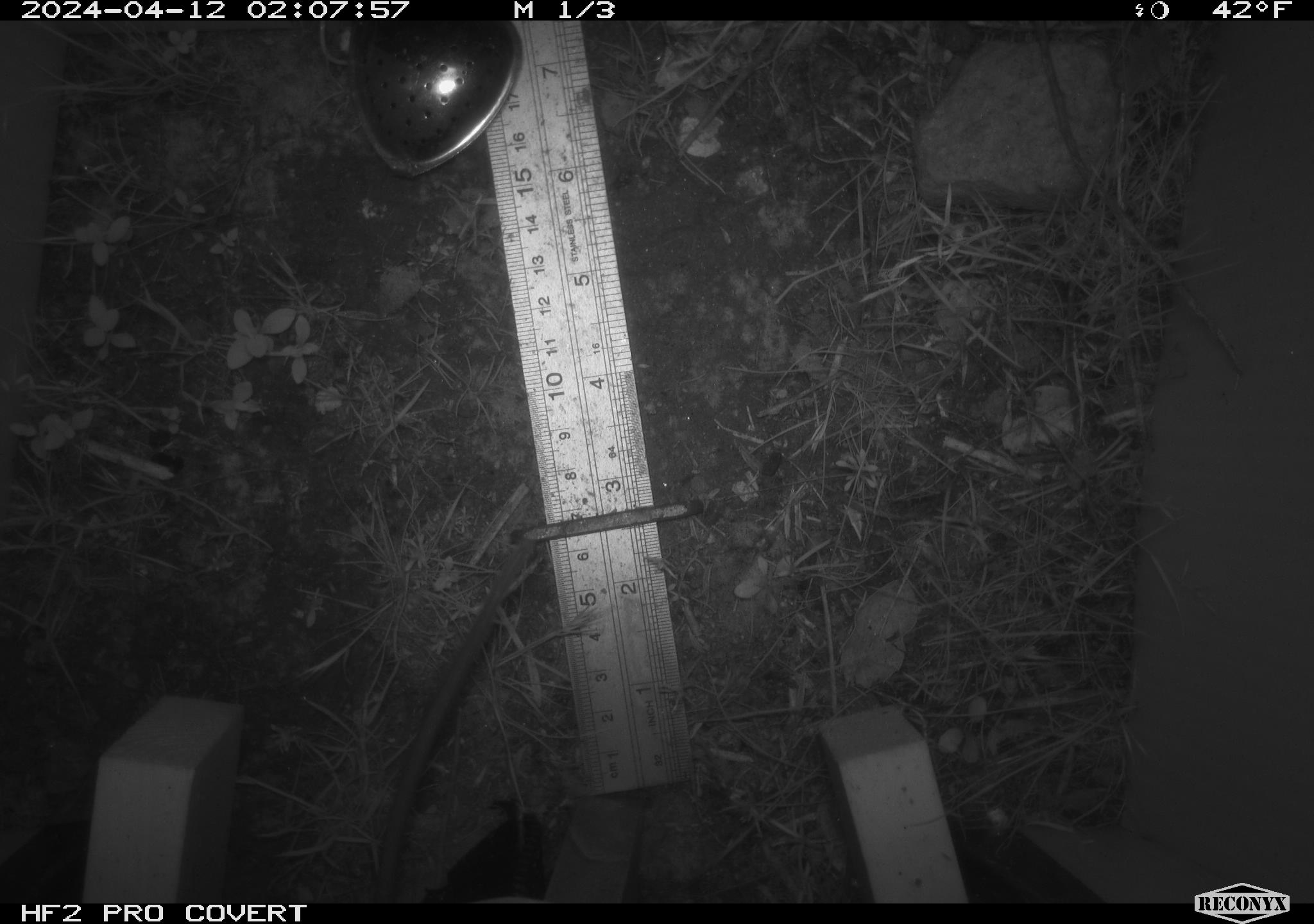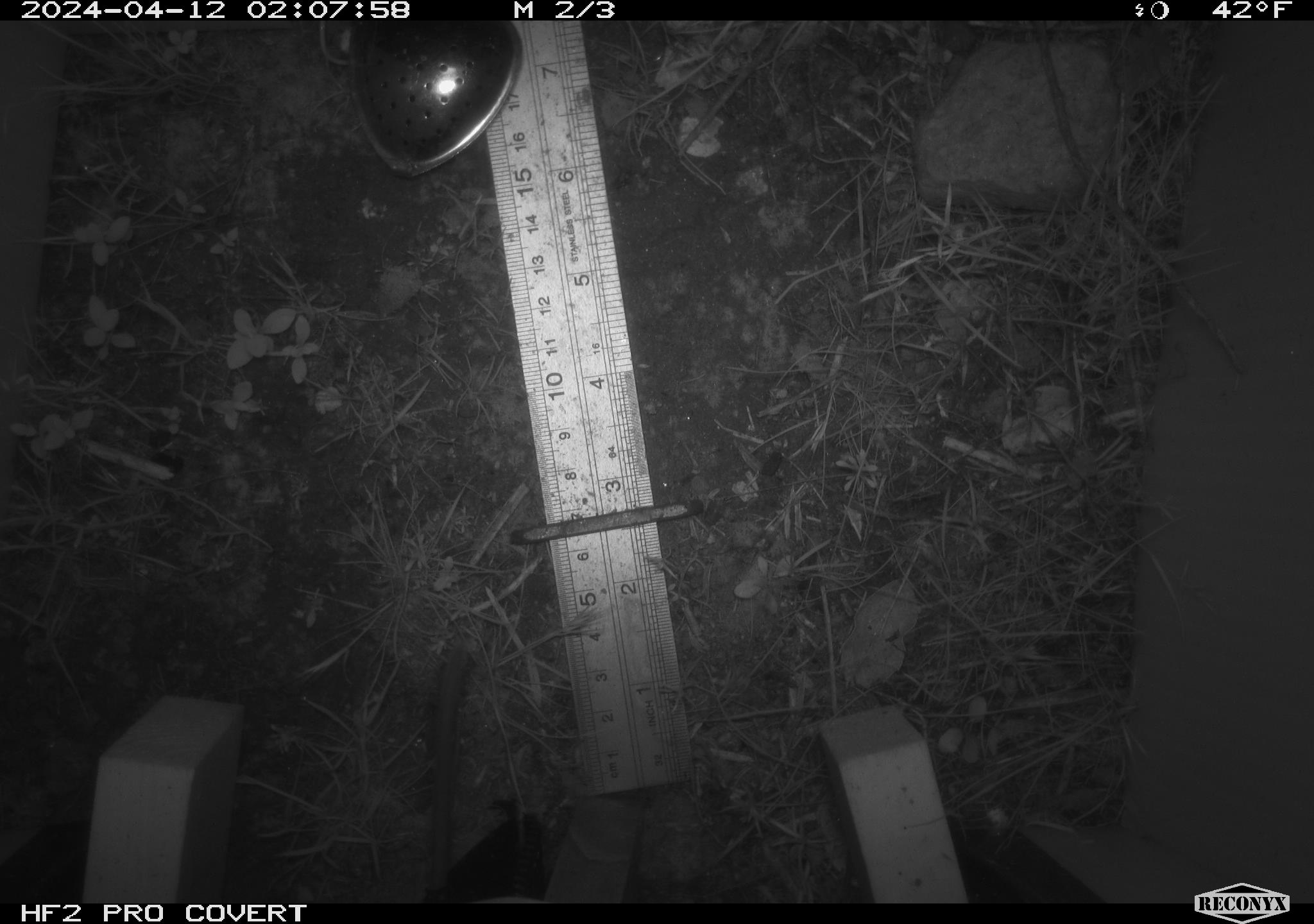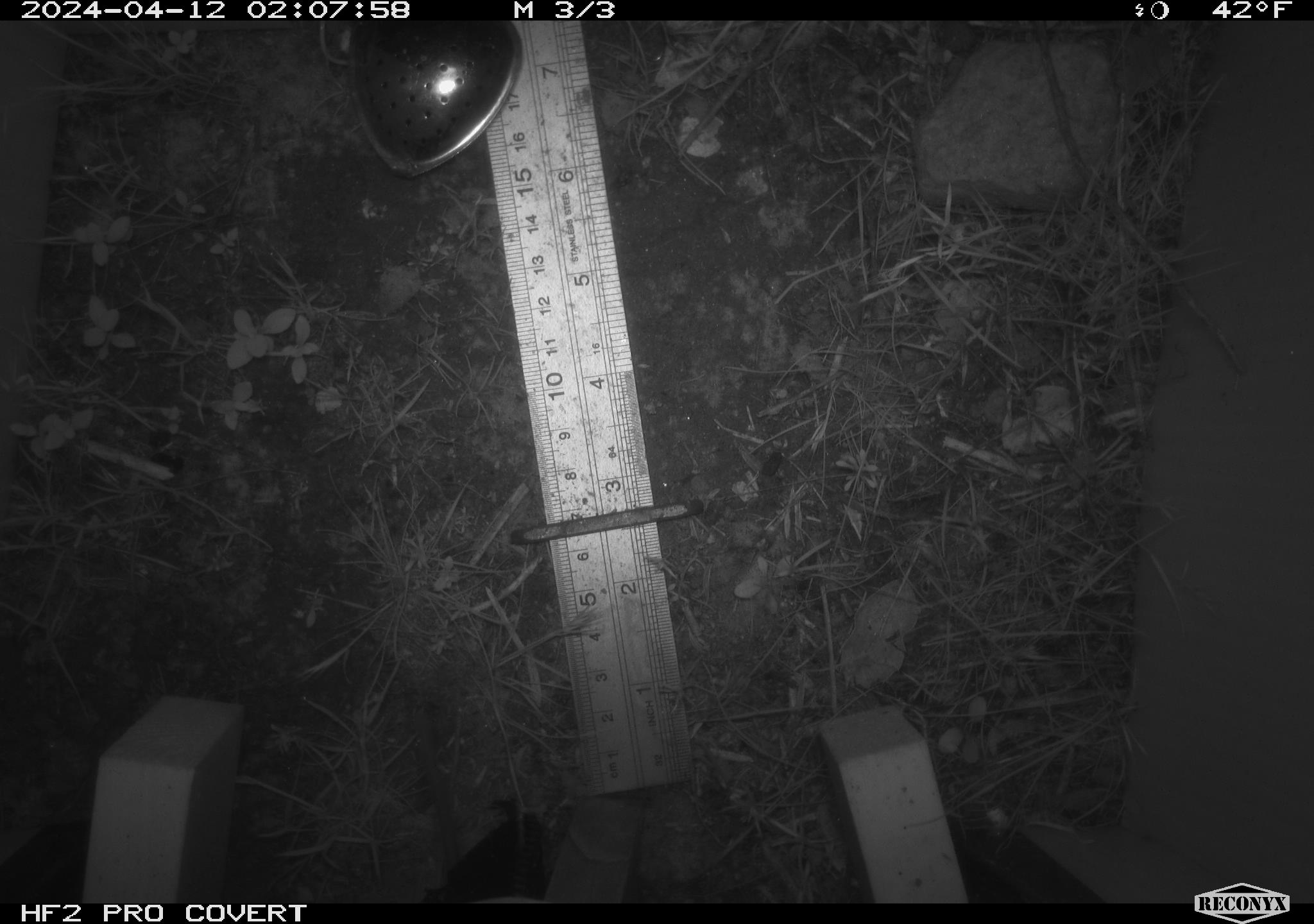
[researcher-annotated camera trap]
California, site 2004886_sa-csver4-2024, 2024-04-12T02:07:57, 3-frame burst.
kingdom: Animalia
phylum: Chordata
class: Mammalia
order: Rodentia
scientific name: Rodentia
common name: mouse species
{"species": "mouse species (Rodentia)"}